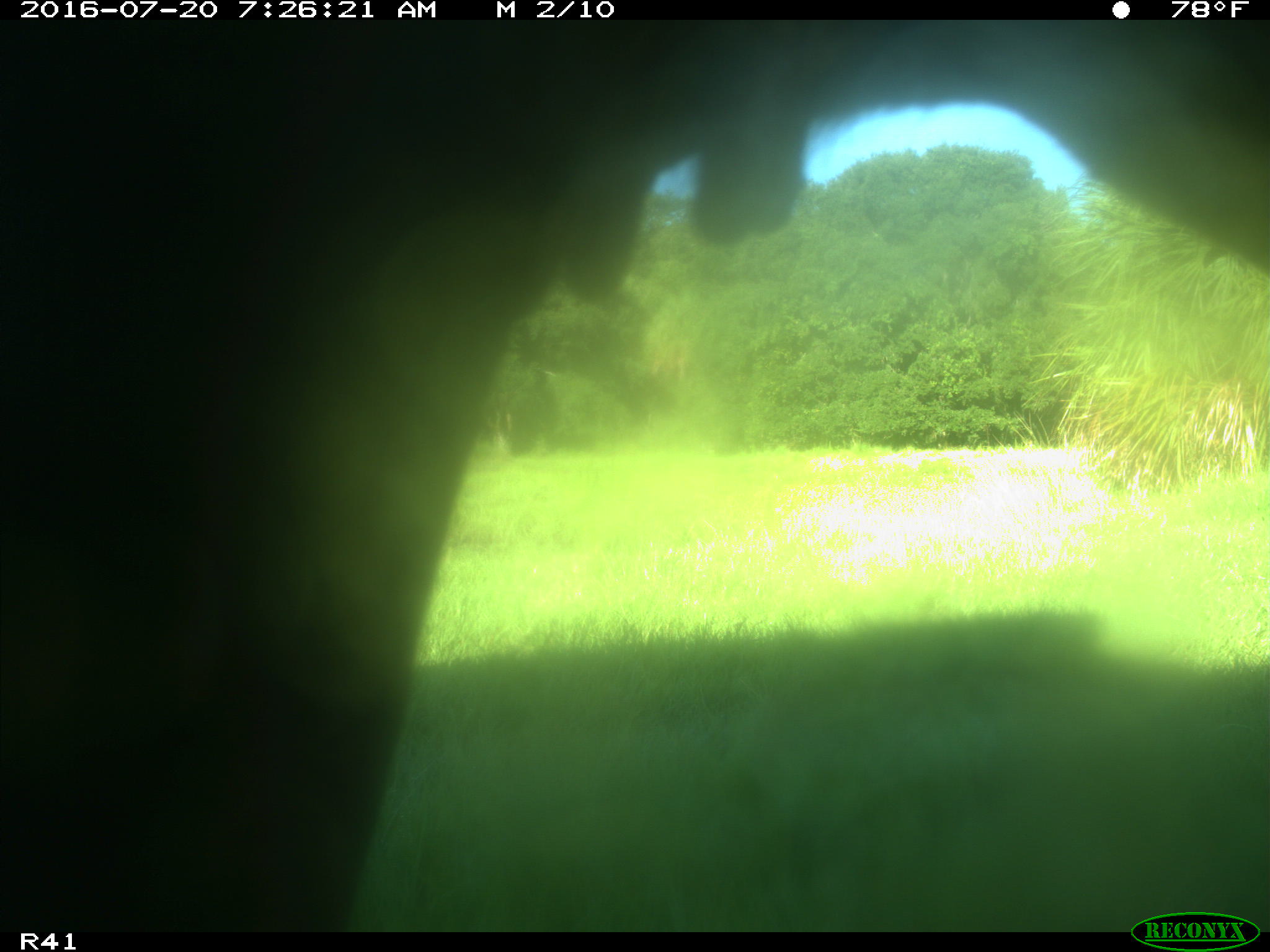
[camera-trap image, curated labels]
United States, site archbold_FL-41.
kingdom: Animalia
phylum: Chordata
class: Mammalia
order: Artiodactyla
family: Bovidae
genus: Bos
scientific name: Bos taurus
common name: domestic cow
Bos taurus (domestic cow).